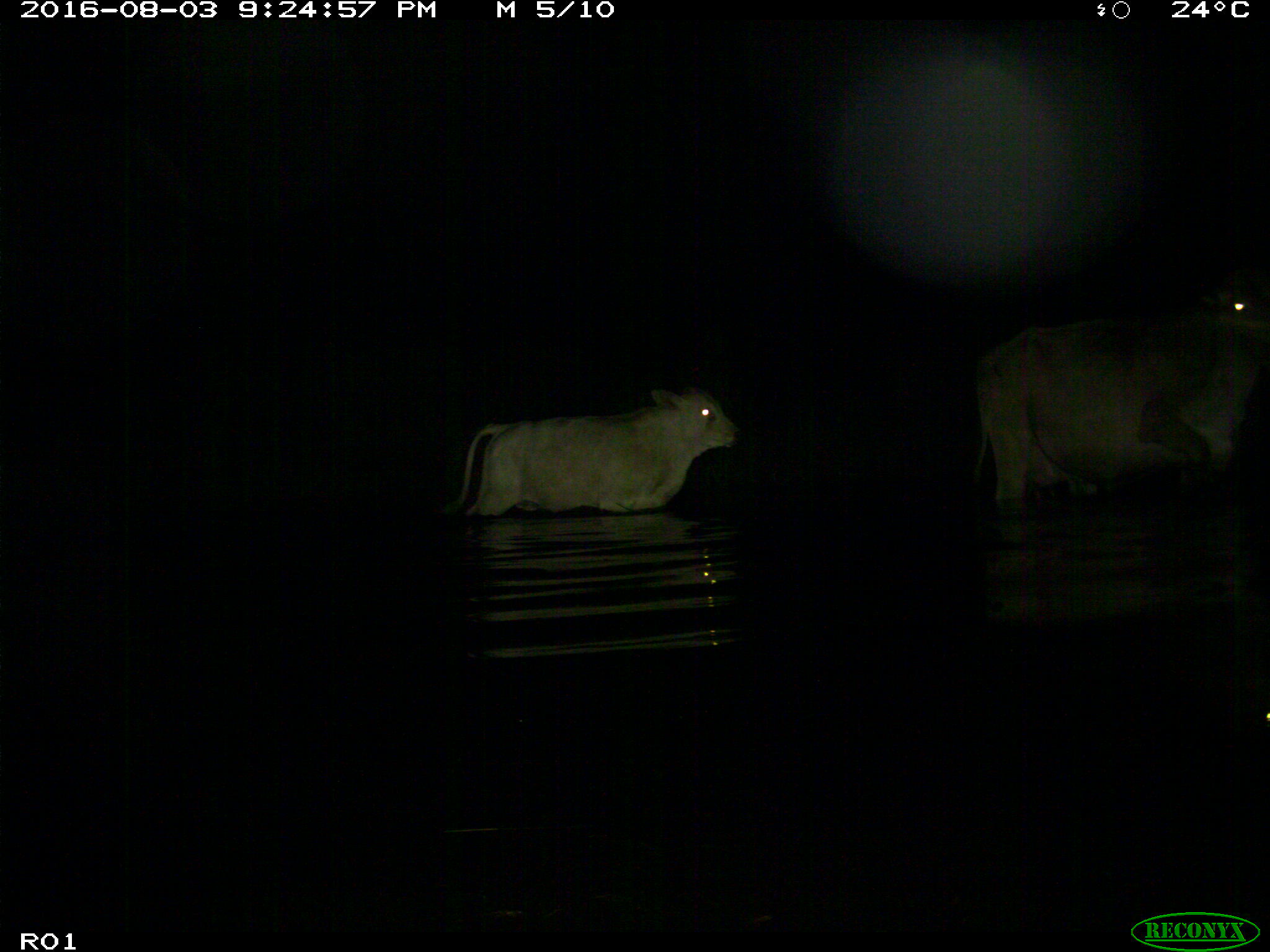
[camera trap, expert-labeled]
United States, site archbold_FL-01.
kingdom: Animalia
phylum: Chordata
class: Mammalia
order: Artiodactyla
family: Bovidae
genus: Bos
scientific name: Bos taurus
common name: domestic cow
Bos taurus (domestic cow).